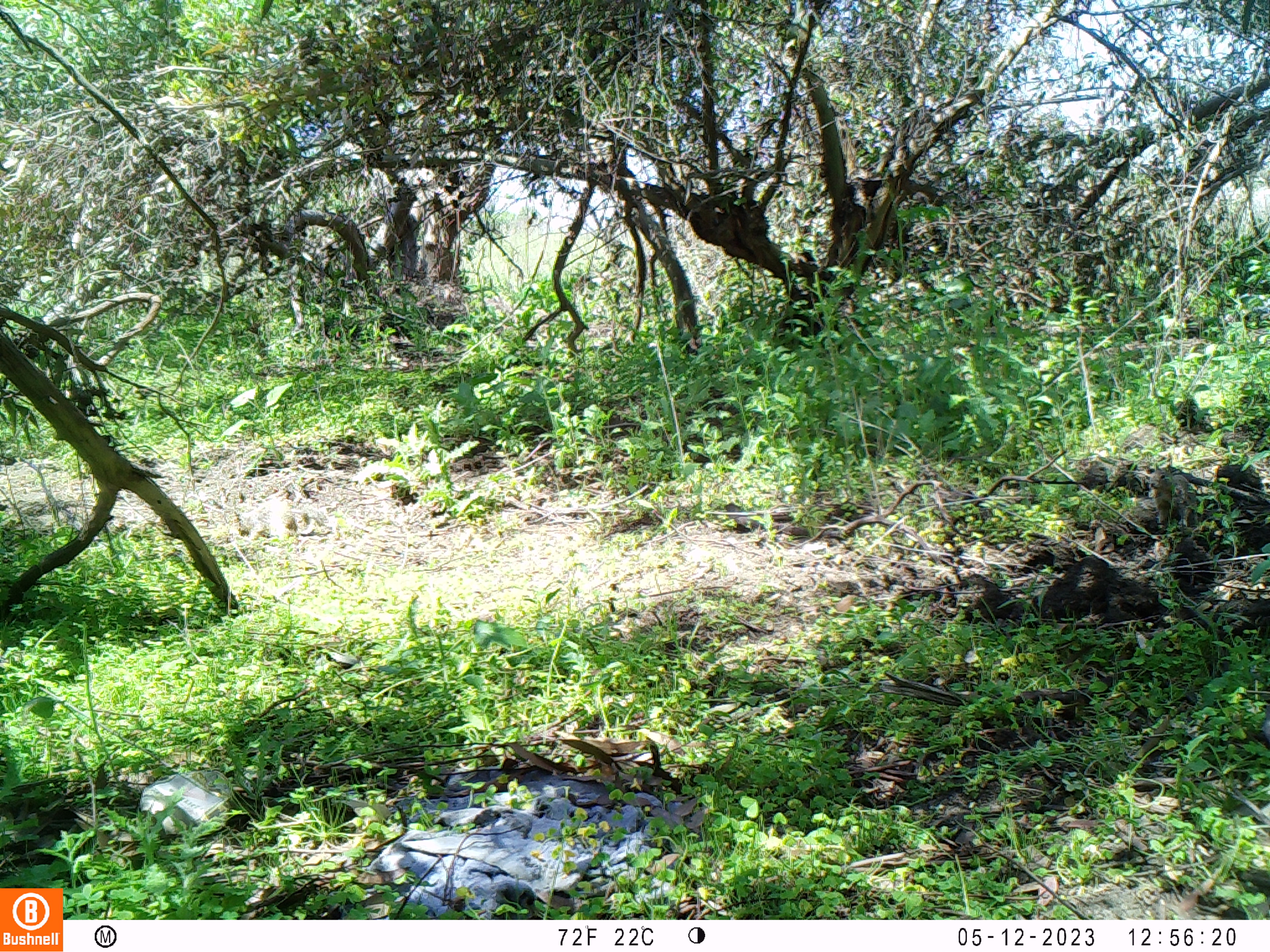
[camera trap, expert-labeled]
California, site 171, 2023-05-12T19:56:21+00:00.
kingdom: Animalia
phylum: Chordata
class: Mammalia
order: Rodentia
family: Sciuridae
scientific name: Sciuridae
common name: squirrel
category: unknown squirrel